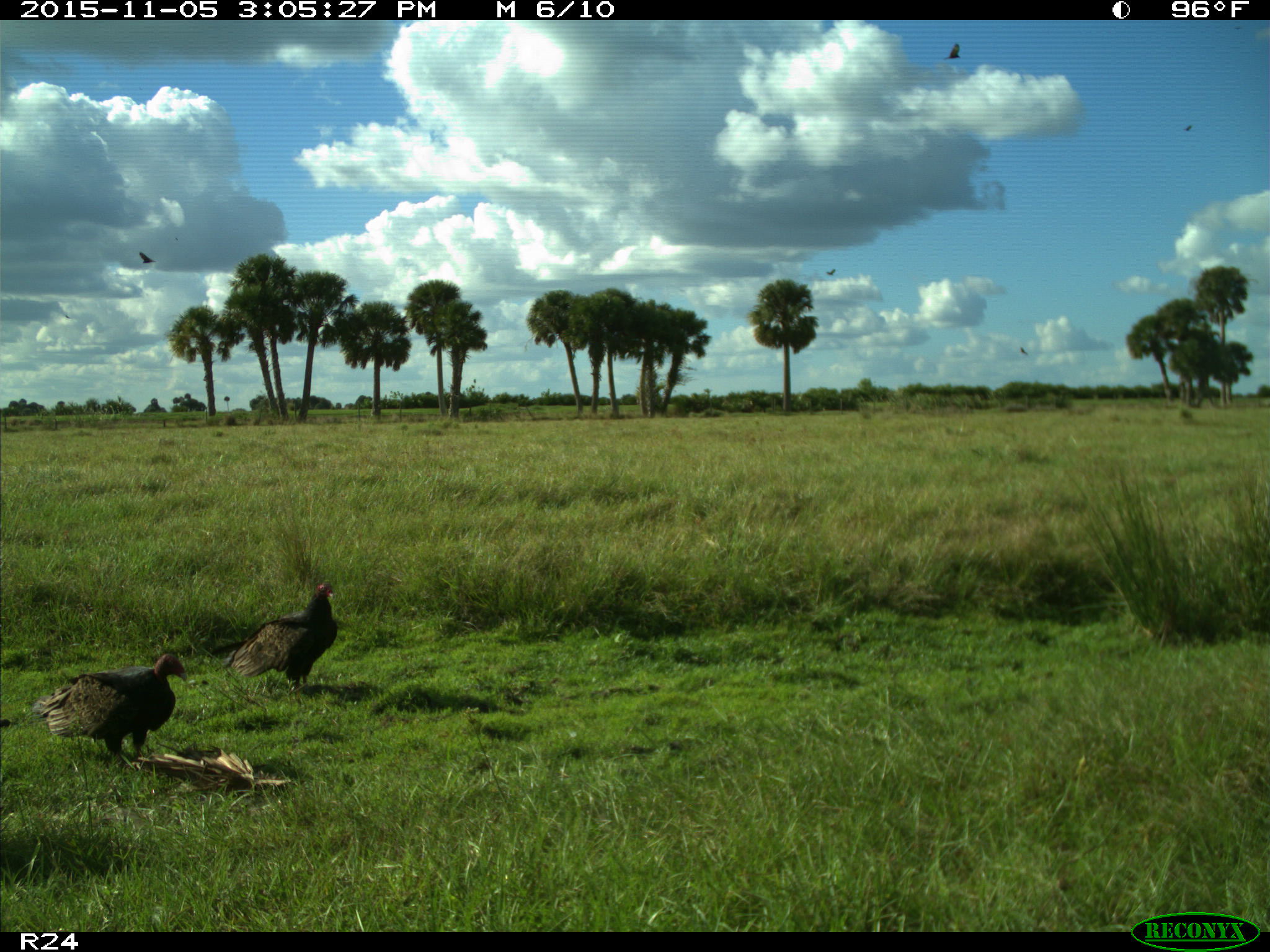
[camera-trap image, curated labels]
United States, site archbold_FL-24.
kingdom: Animalia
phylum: Chordata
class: Aves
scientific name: Aves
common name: birds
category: unidentified bird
Unidentified bird (birds) (Aves).